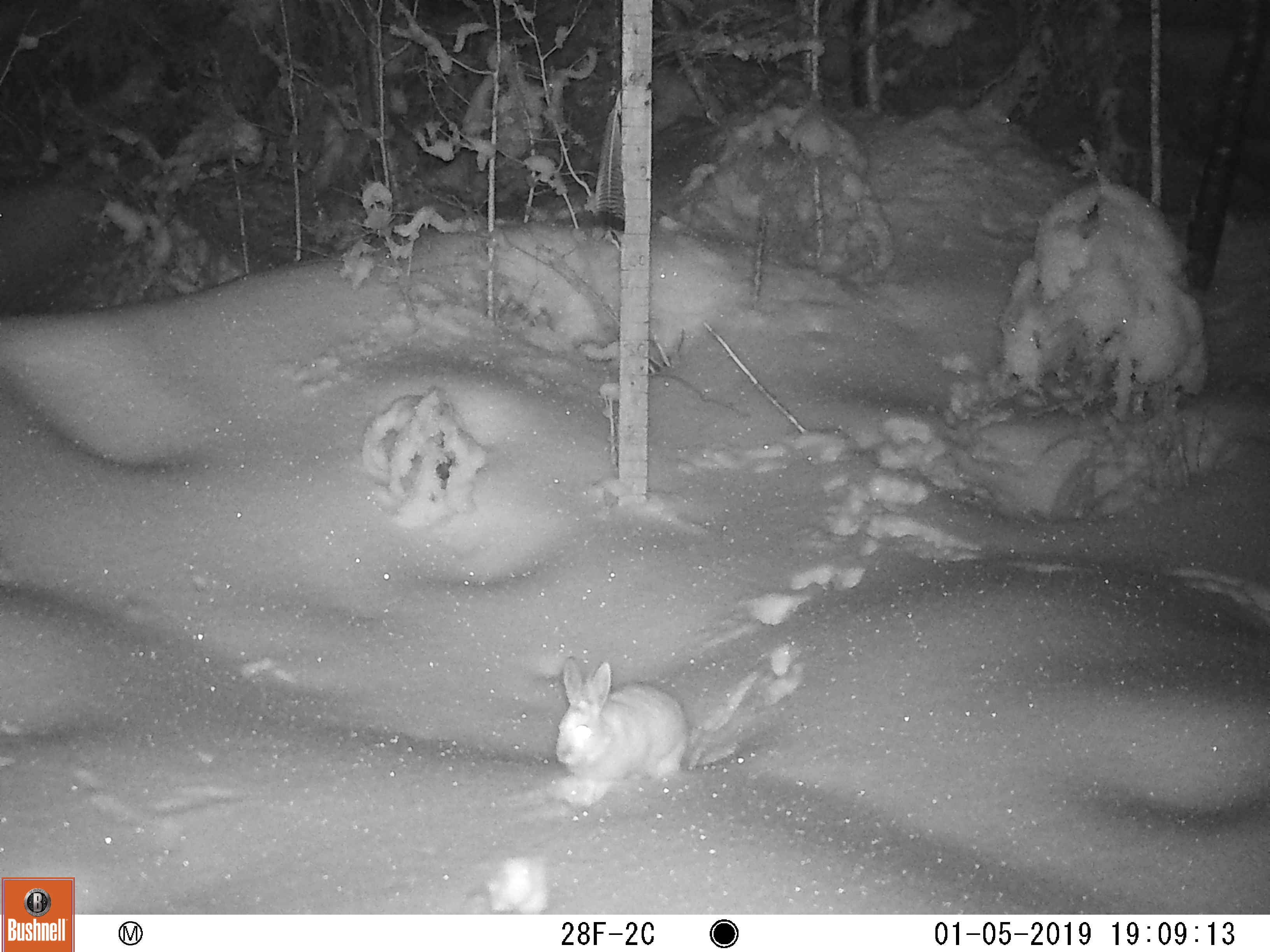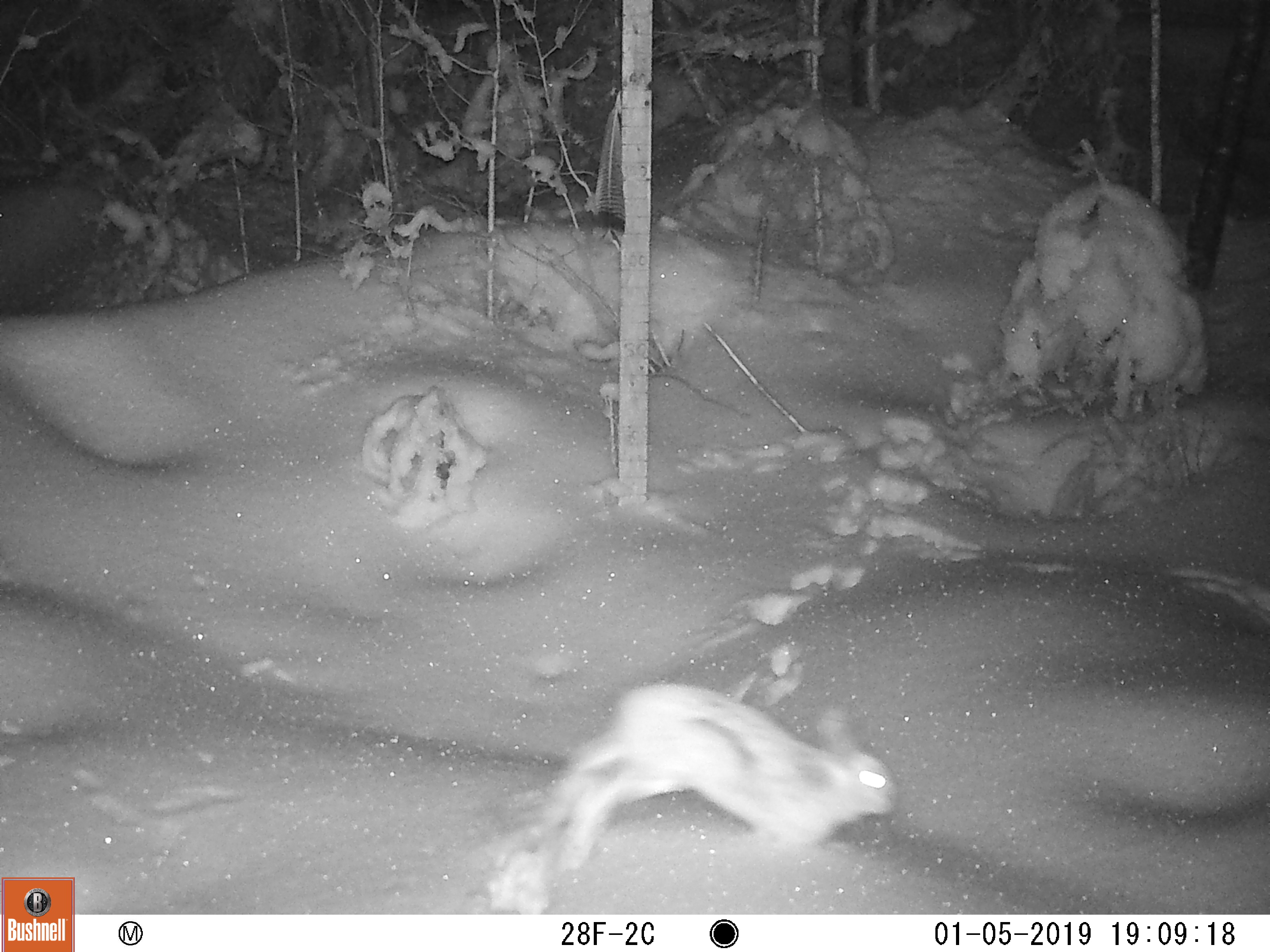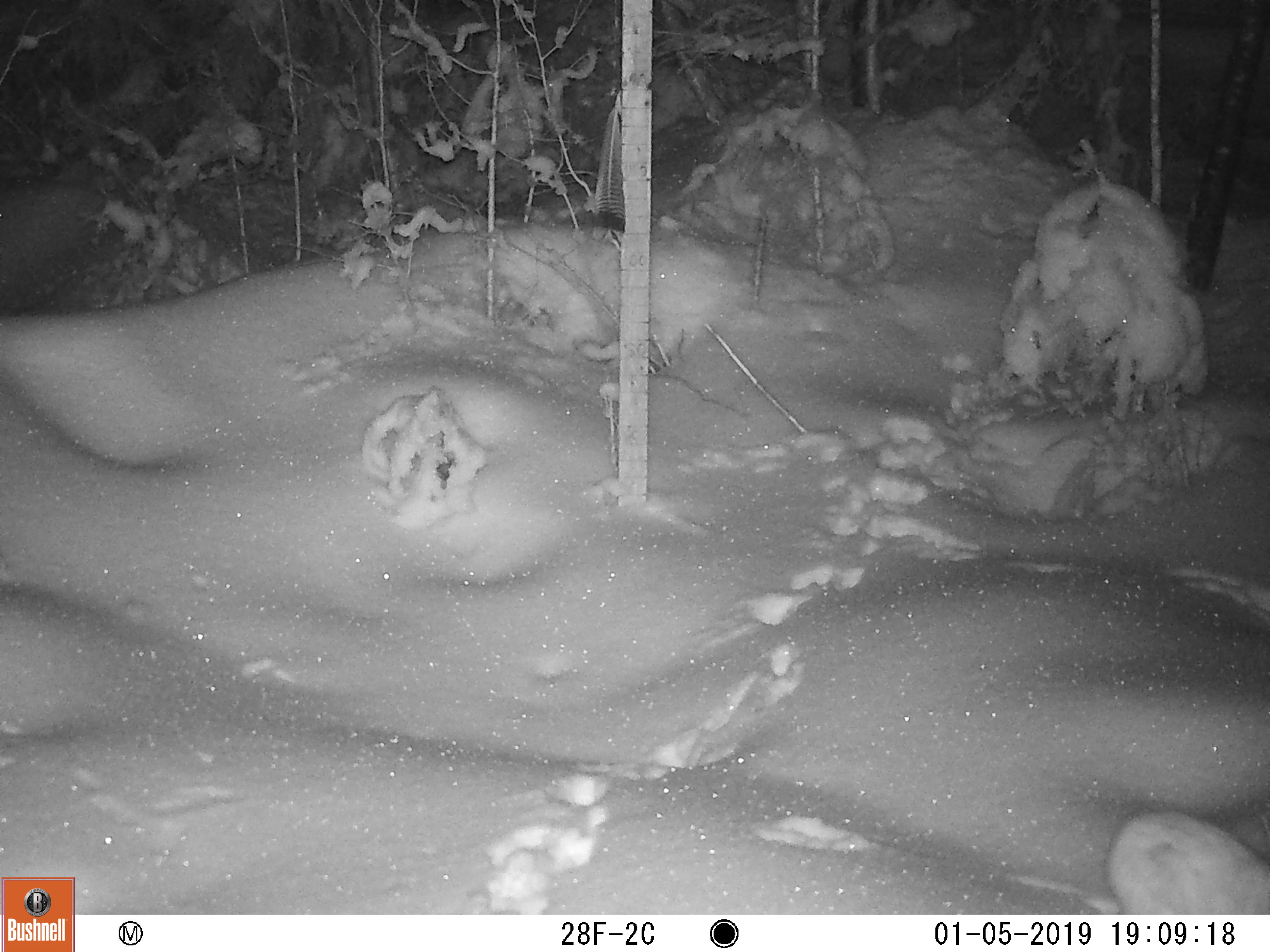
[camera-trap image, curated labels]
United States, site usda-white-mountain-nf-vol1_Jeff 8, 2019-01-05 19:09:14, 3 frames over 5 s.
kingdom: Animalia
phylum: Chordata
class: Mammalia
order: Lagomorpha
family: Leporidae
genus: Lepus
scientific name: Lepus americanus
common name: snowshoe hare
Snowshoe hare (Lepus americanus).